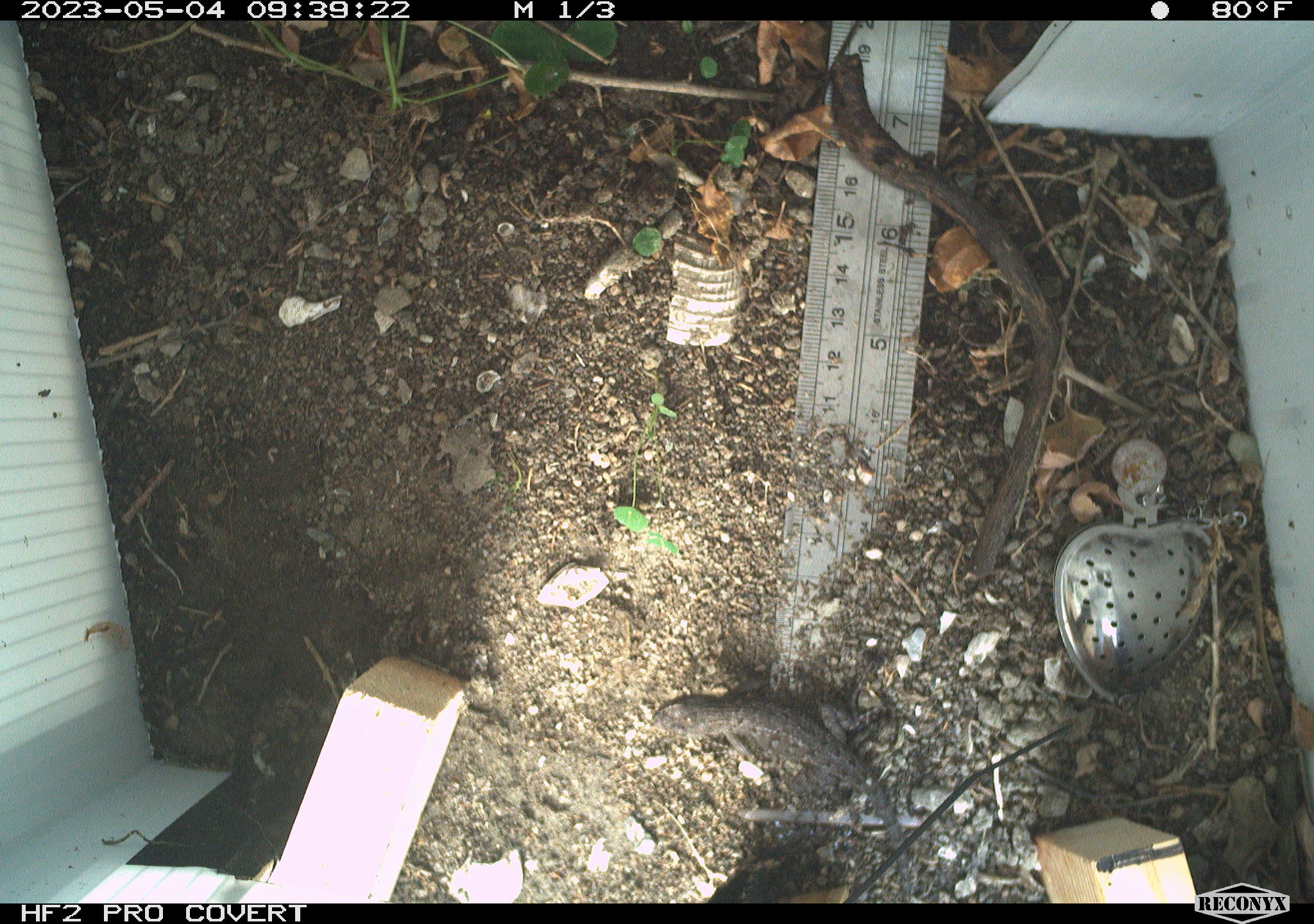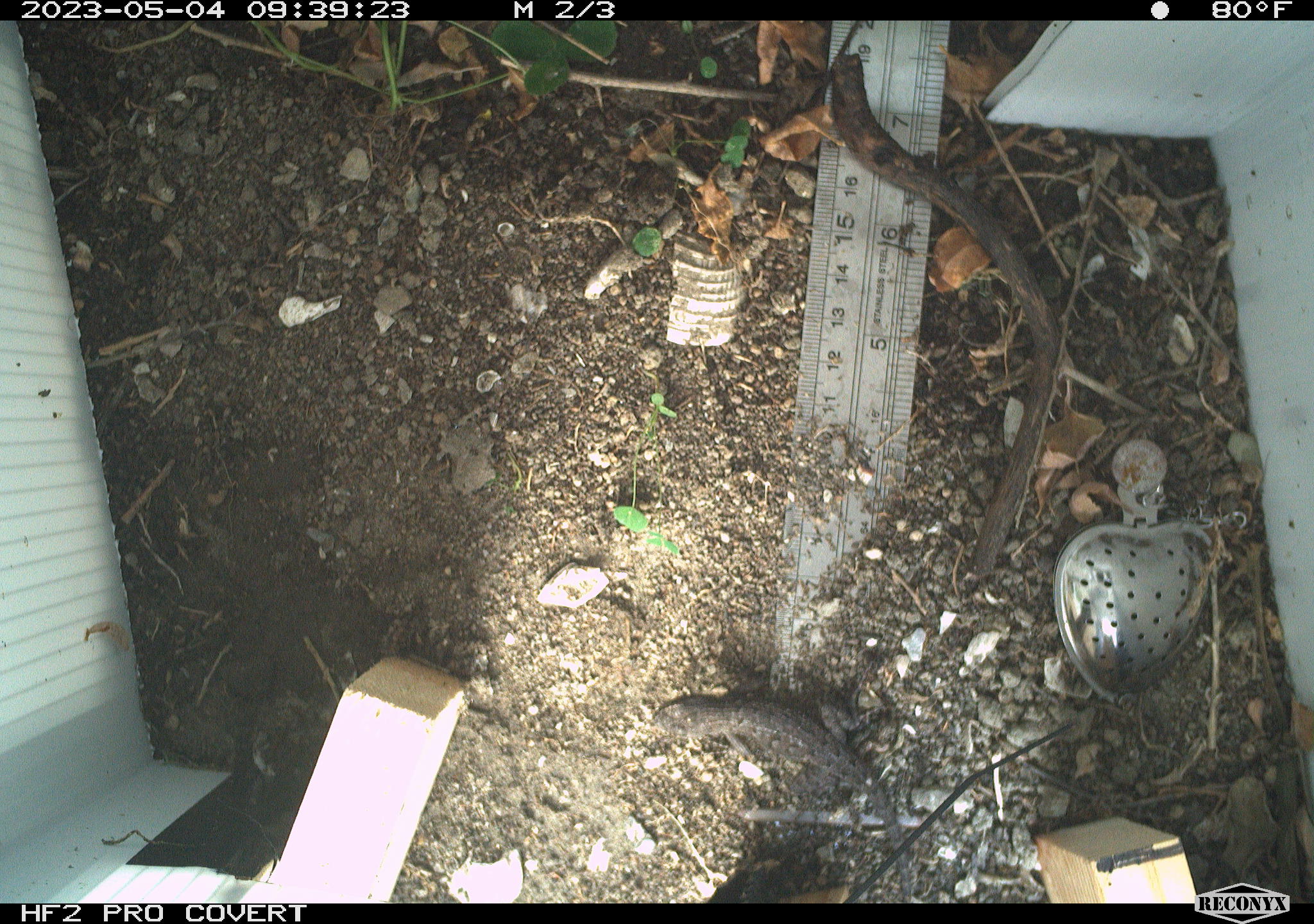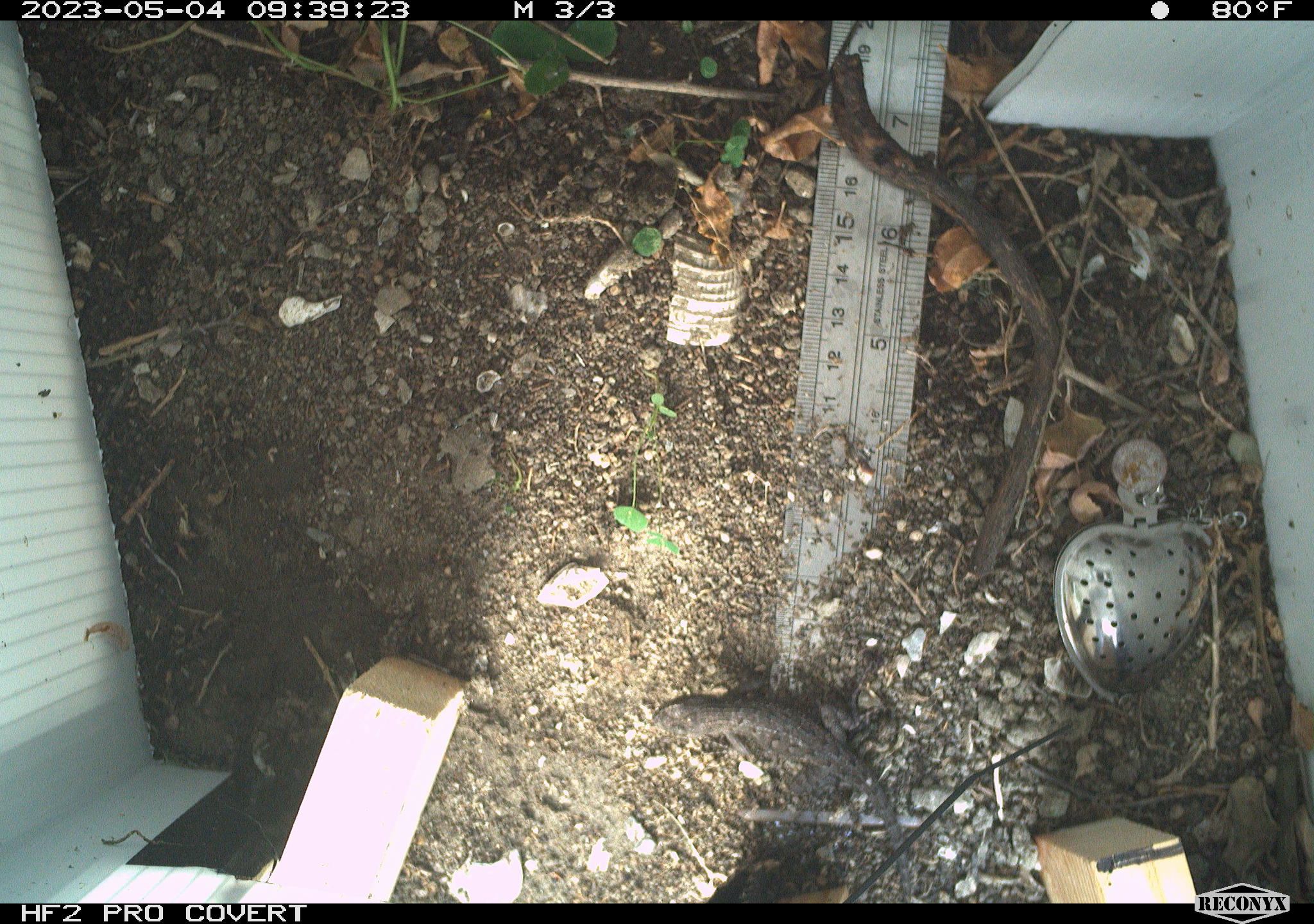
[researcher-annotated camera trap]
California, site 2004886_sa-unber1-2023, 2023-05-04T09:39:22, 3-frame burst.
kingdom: Animalia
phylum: Chordata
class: Reptilia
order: Squamata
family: Phrynosomatidae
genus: Sceloporus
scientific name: Sceloporus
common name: spiny lizards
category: sceloporus species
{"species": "sceloporus species (spiny lizards) (Sceloporus)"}